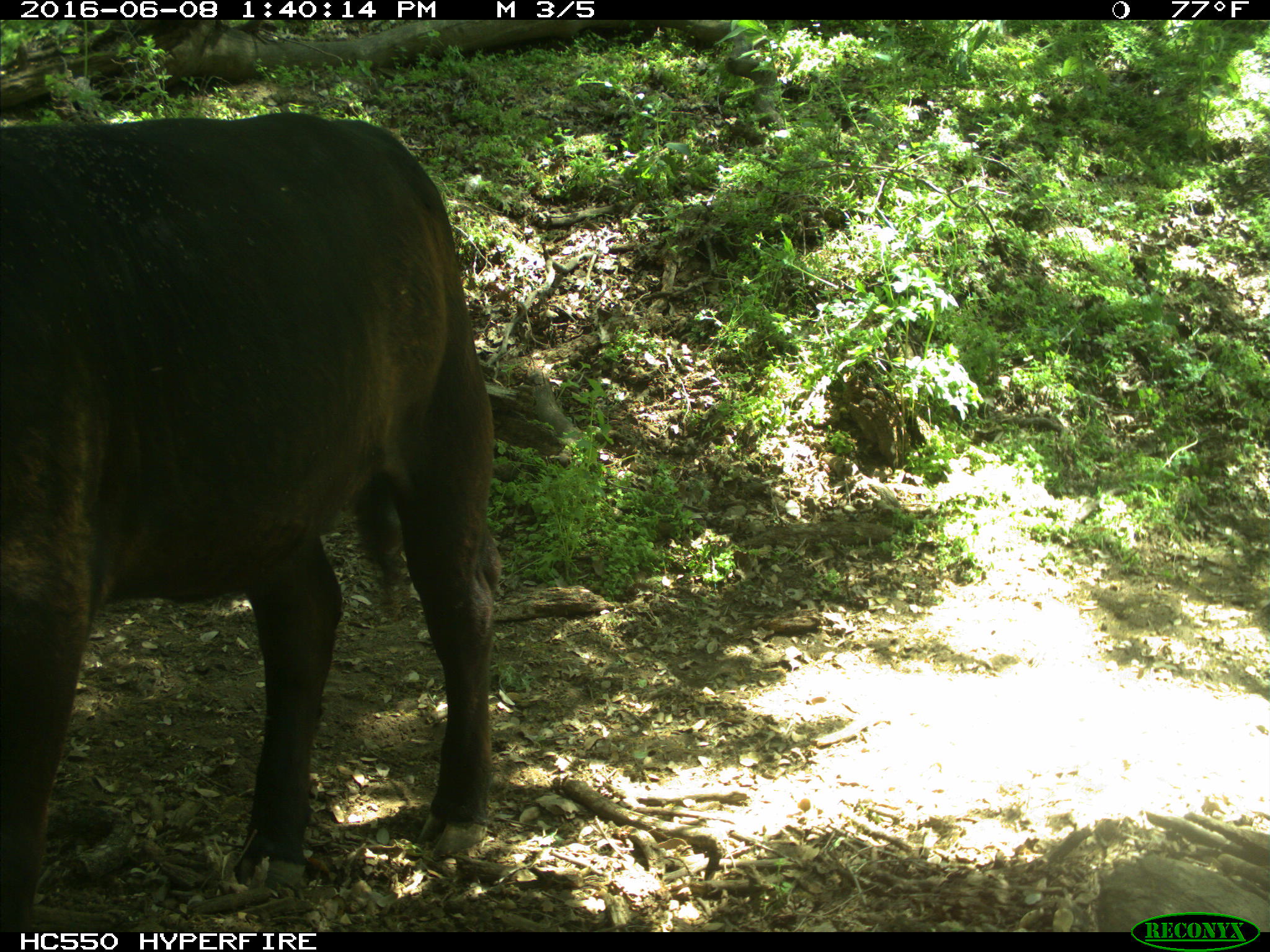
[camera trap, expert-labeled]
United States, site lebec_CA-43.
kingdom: Animalia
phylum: Chordata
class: Mammalia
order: Artiodactyla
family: Bovidae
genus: Bos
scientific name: Bos taurus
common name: domestic cow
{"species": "Bos taurus (domestic cow)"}